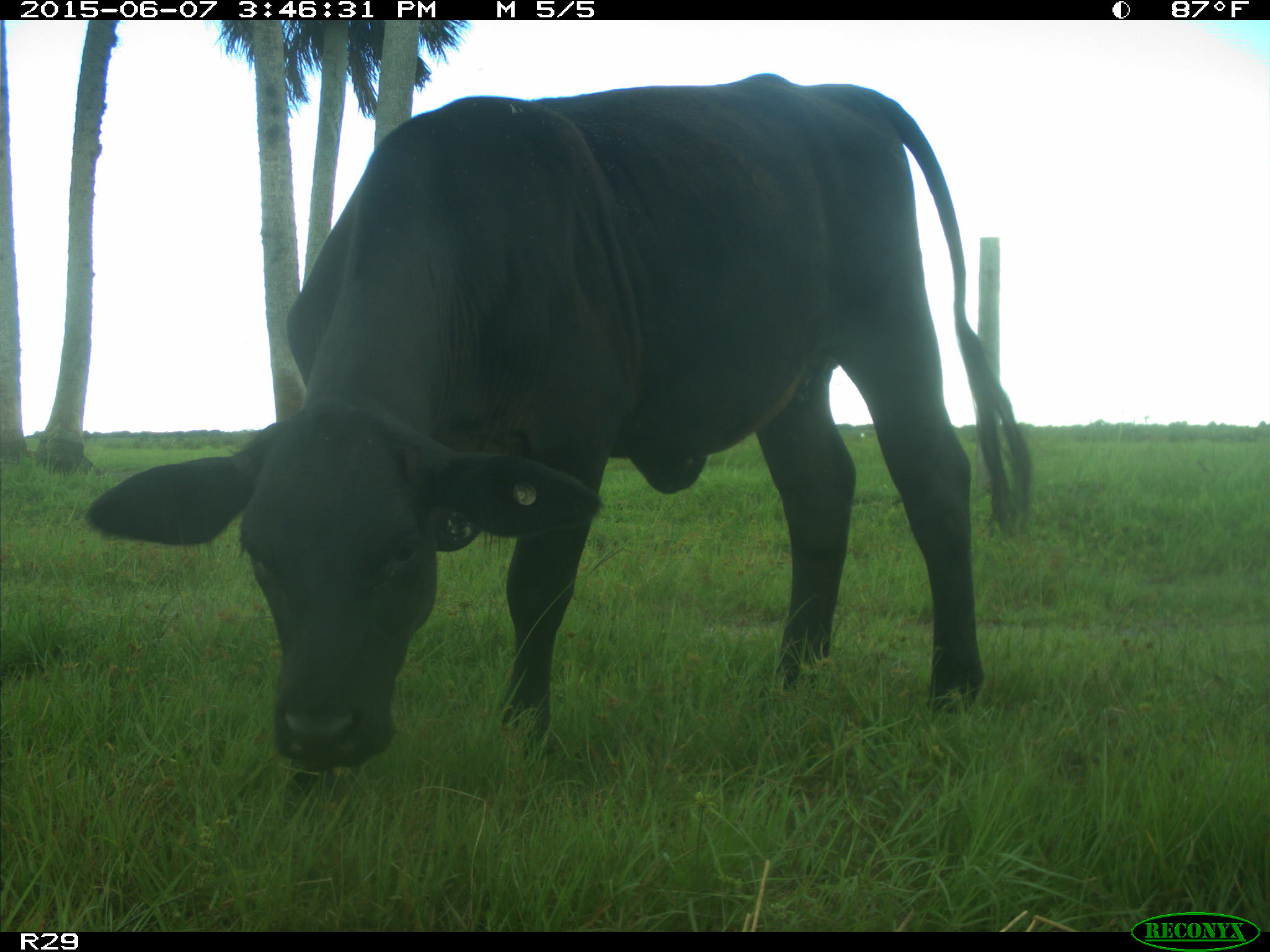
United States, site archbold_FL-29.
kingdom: Animalia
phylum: Chordata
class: Mammalia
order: Artiodactyla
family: Bovidae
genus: Bos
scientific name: Bos taurus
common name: domestic cow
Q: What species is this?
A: Bos taurus (domestic cow).